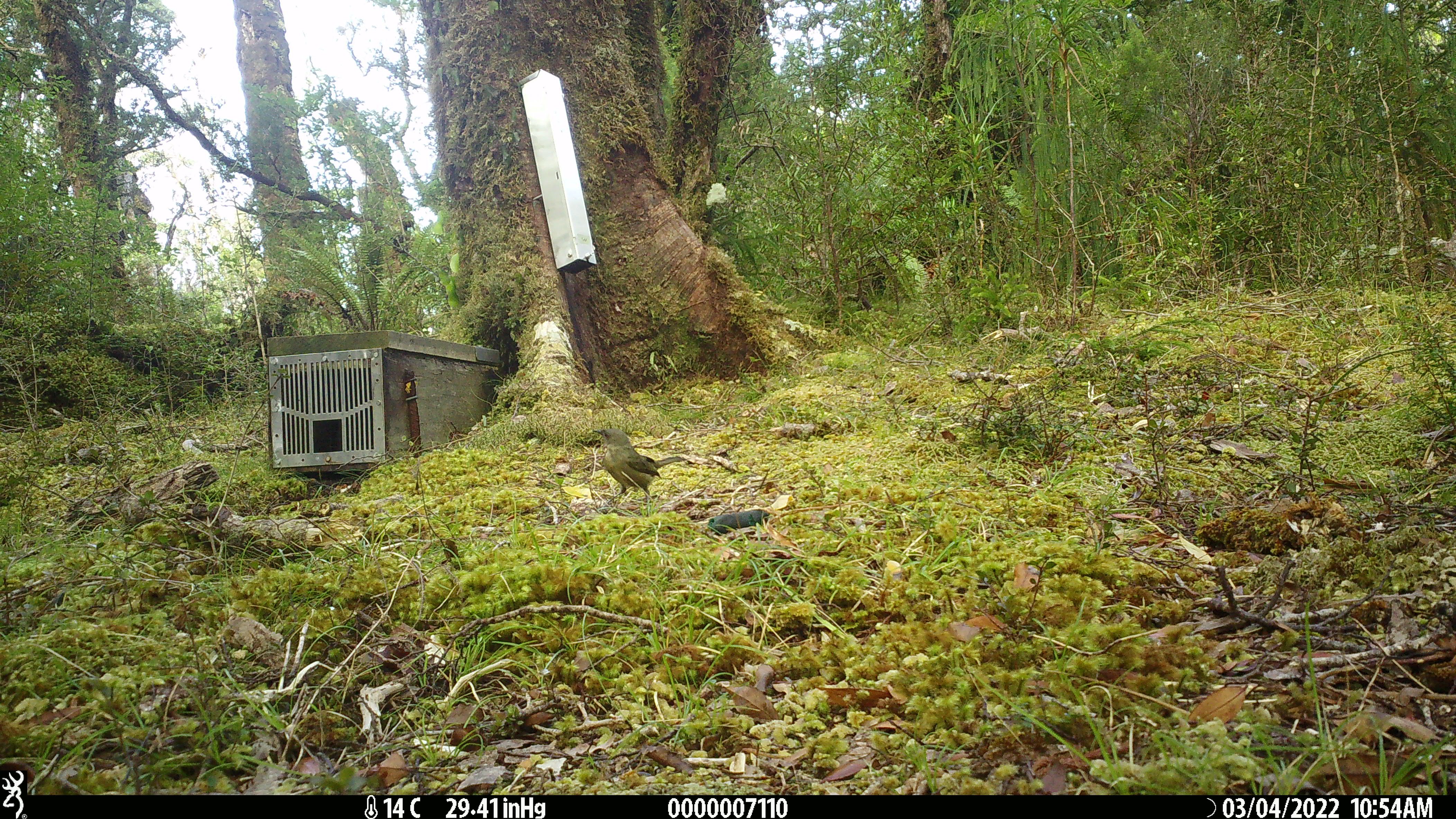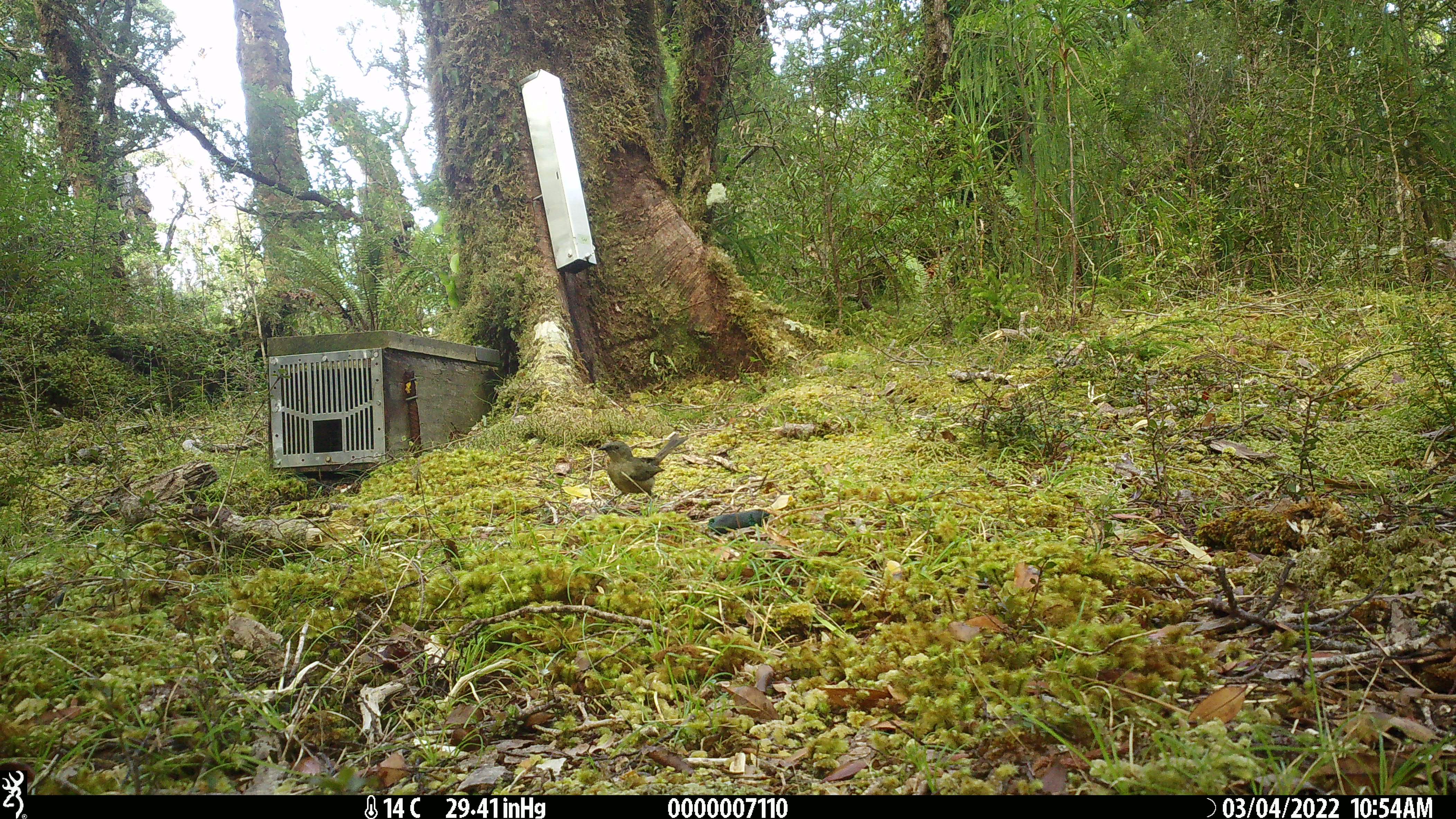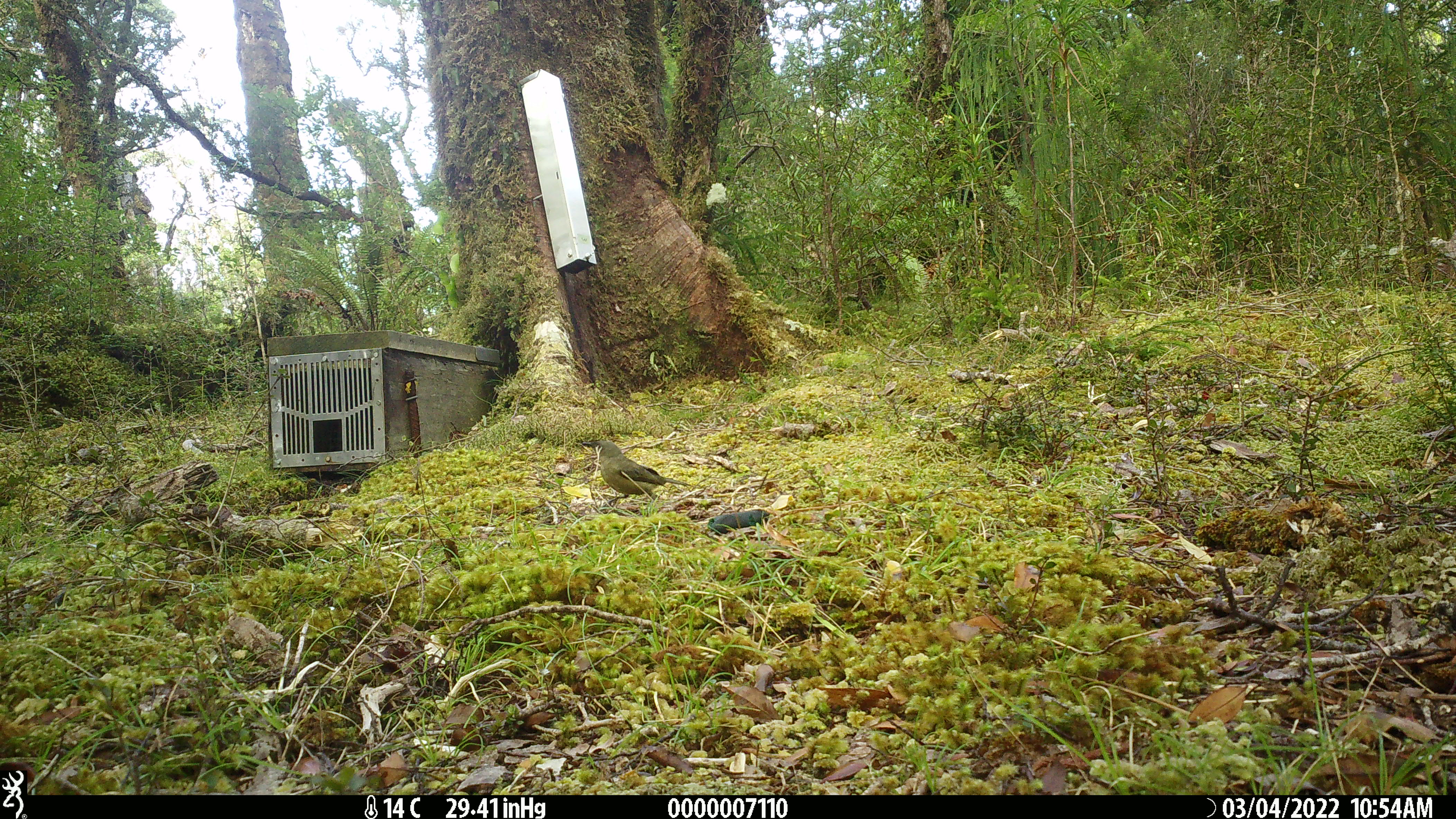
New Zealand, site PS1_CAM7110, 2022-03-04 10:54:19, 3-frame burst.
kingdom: Animalia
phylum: Chordata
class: Aves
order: Passeriformes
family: Meliphagidae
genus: Anthornis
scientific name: Anthornis melanura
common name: new zealand bellbird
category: bellbird